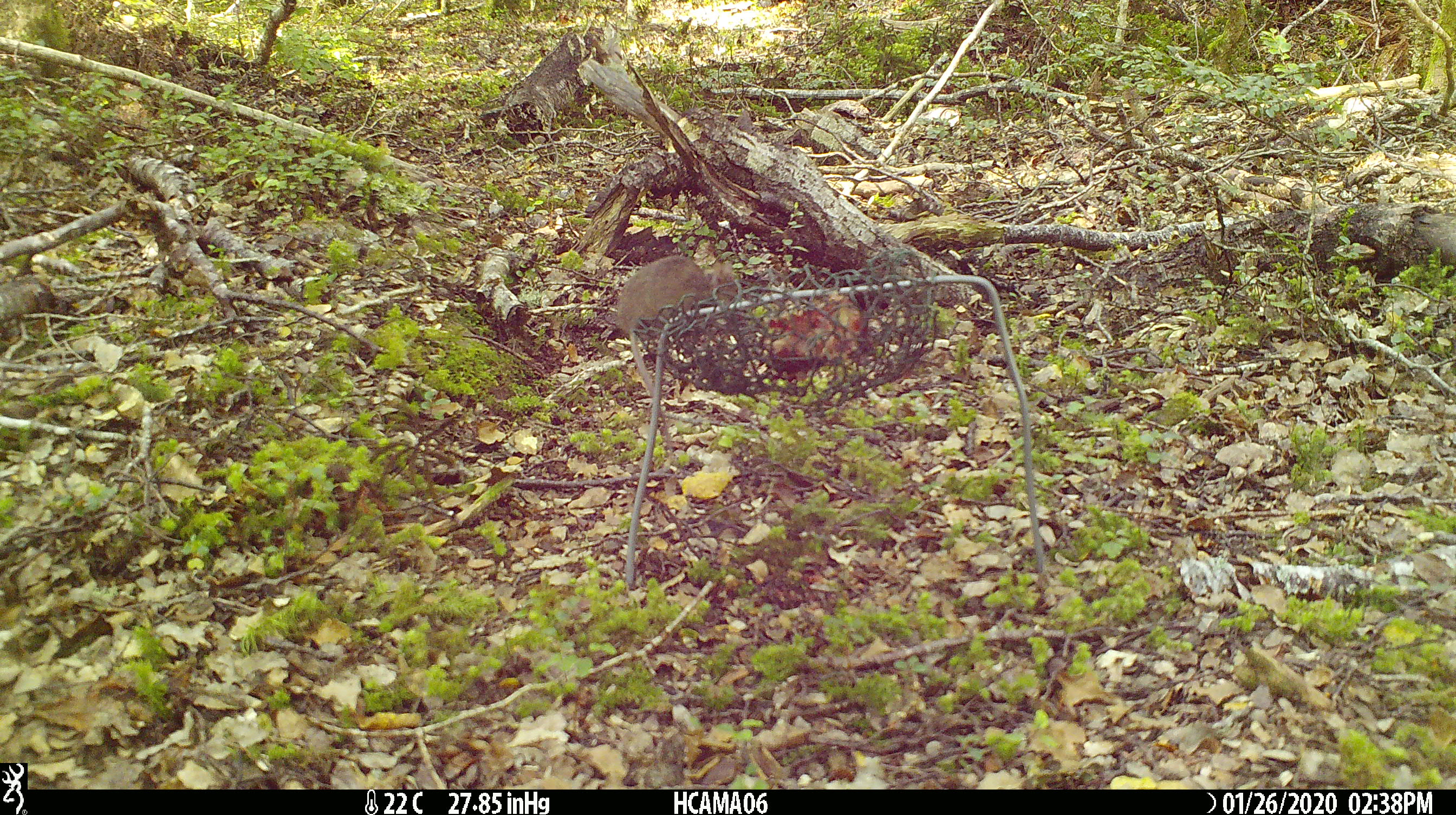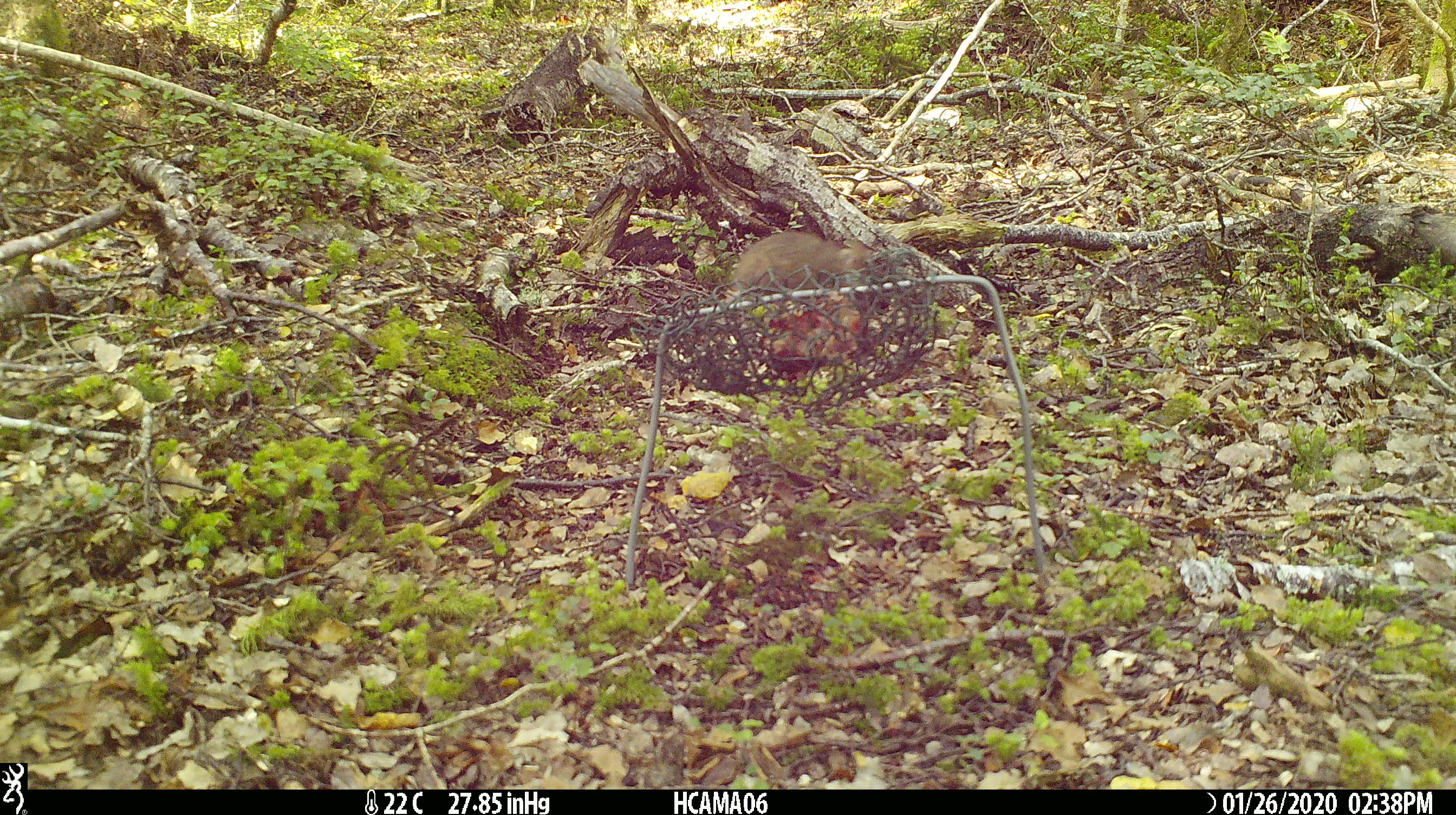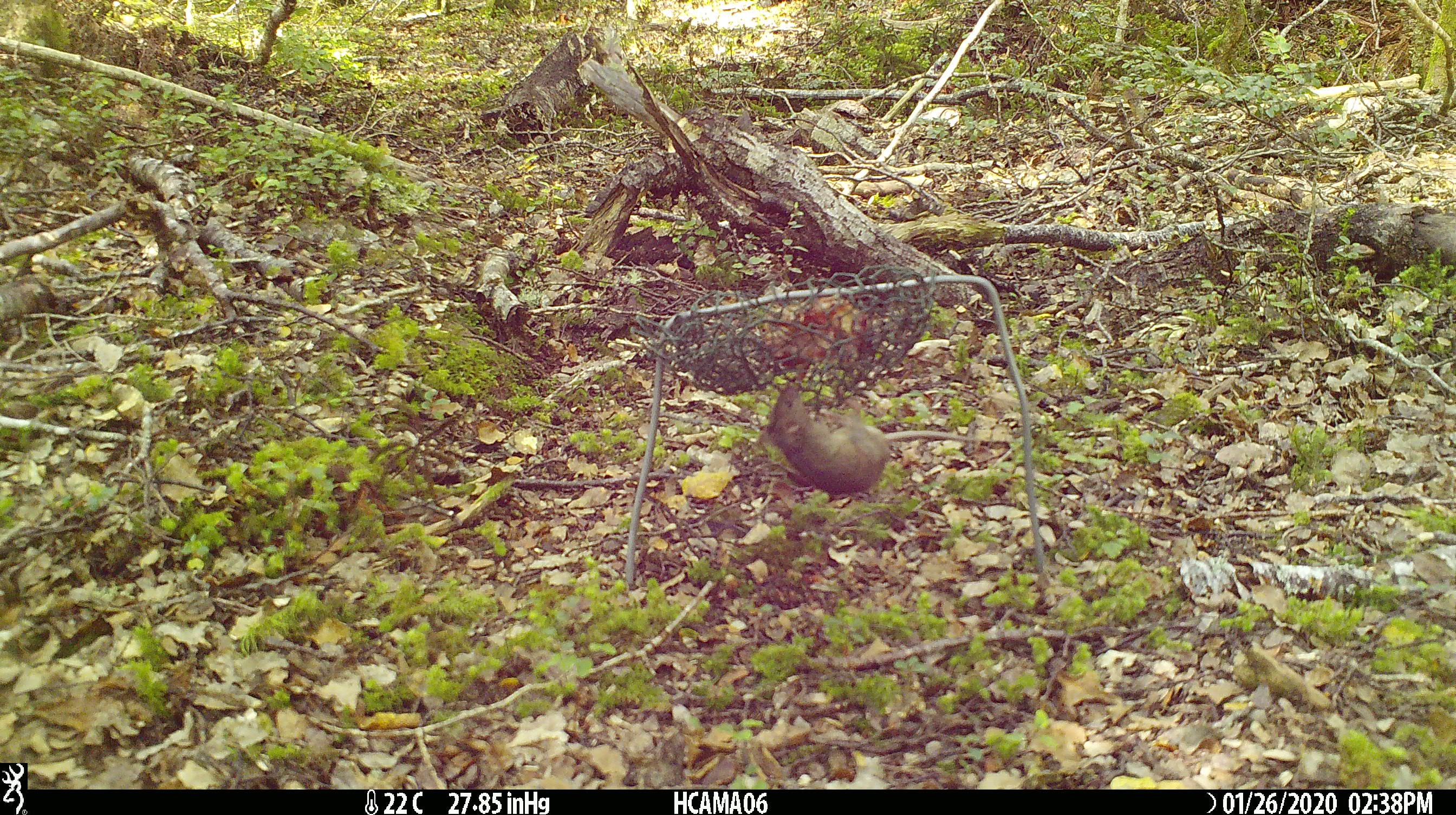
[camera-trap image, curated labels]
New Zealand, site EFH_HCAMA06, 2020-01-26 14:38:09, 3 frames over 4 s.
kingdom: Animalia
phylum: Chordata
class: Mammalia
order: Rodentia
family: Muridae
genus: Mus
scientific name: Mus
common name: mouse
Mouse (Mus).